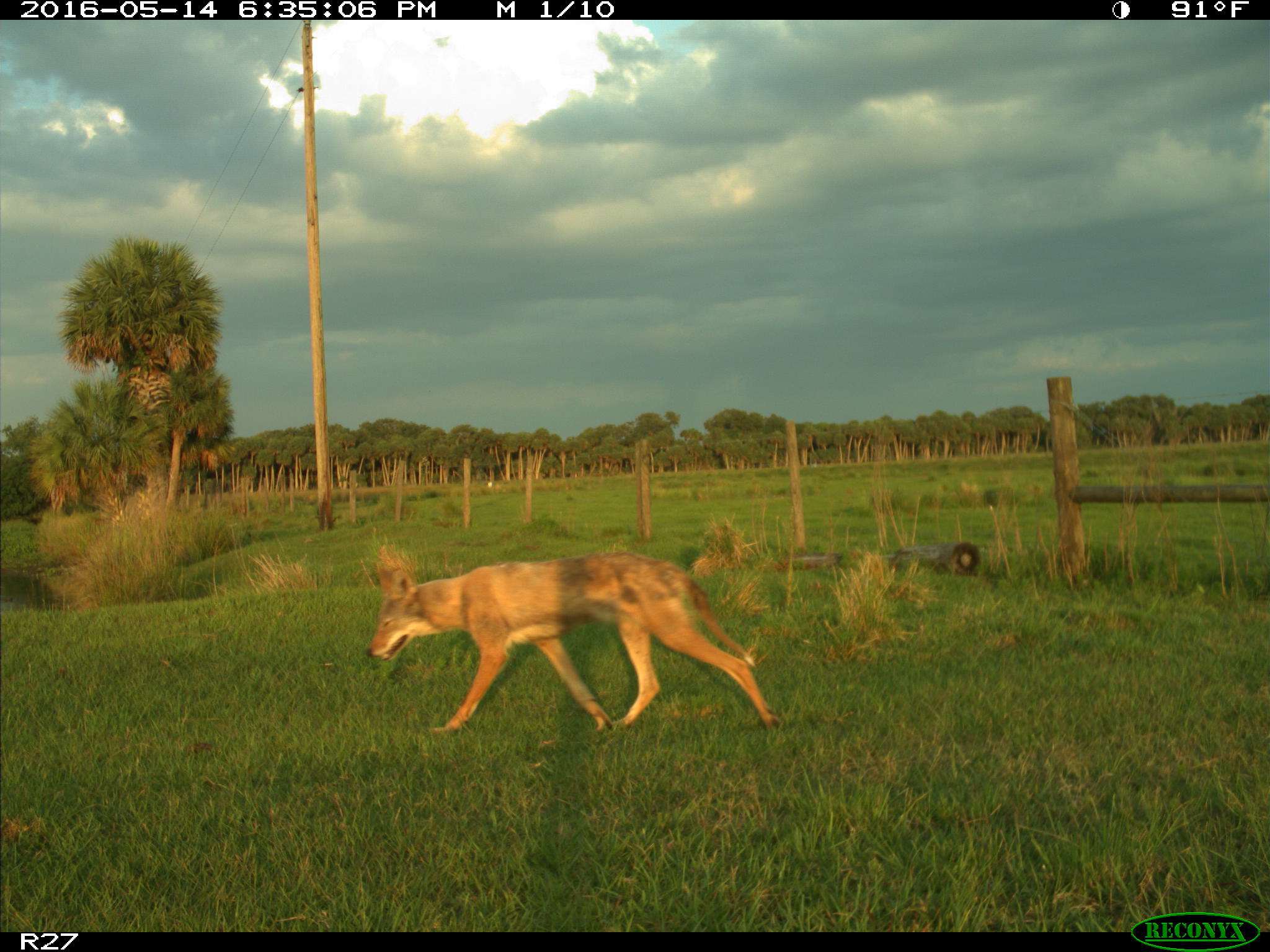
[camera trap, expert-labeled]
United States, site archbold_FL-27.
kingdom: Animalia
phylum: Chordata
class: Mammalia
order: Carnivora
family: Canidae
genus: Canis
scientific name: Canis latrans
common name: coyote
Canis latrans (coyote).